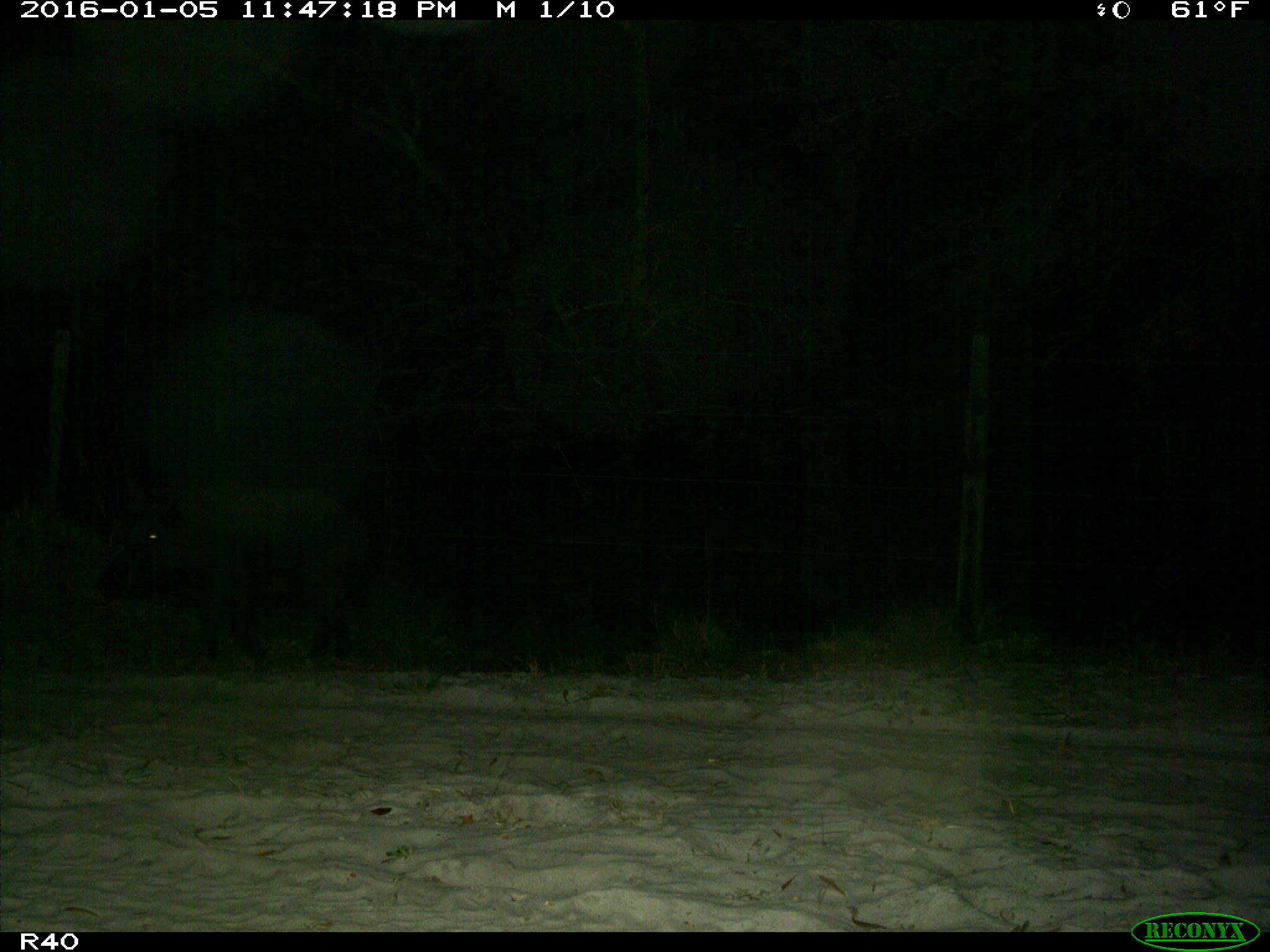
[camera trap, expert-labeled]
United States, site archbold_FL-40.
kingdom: Animalia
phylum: Chordata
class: Mammalia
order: Artiodactyla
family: Suidae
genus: Sus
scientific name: Sus scrofa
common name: wild boar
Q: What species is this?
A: Sus scrofa (wild boar).